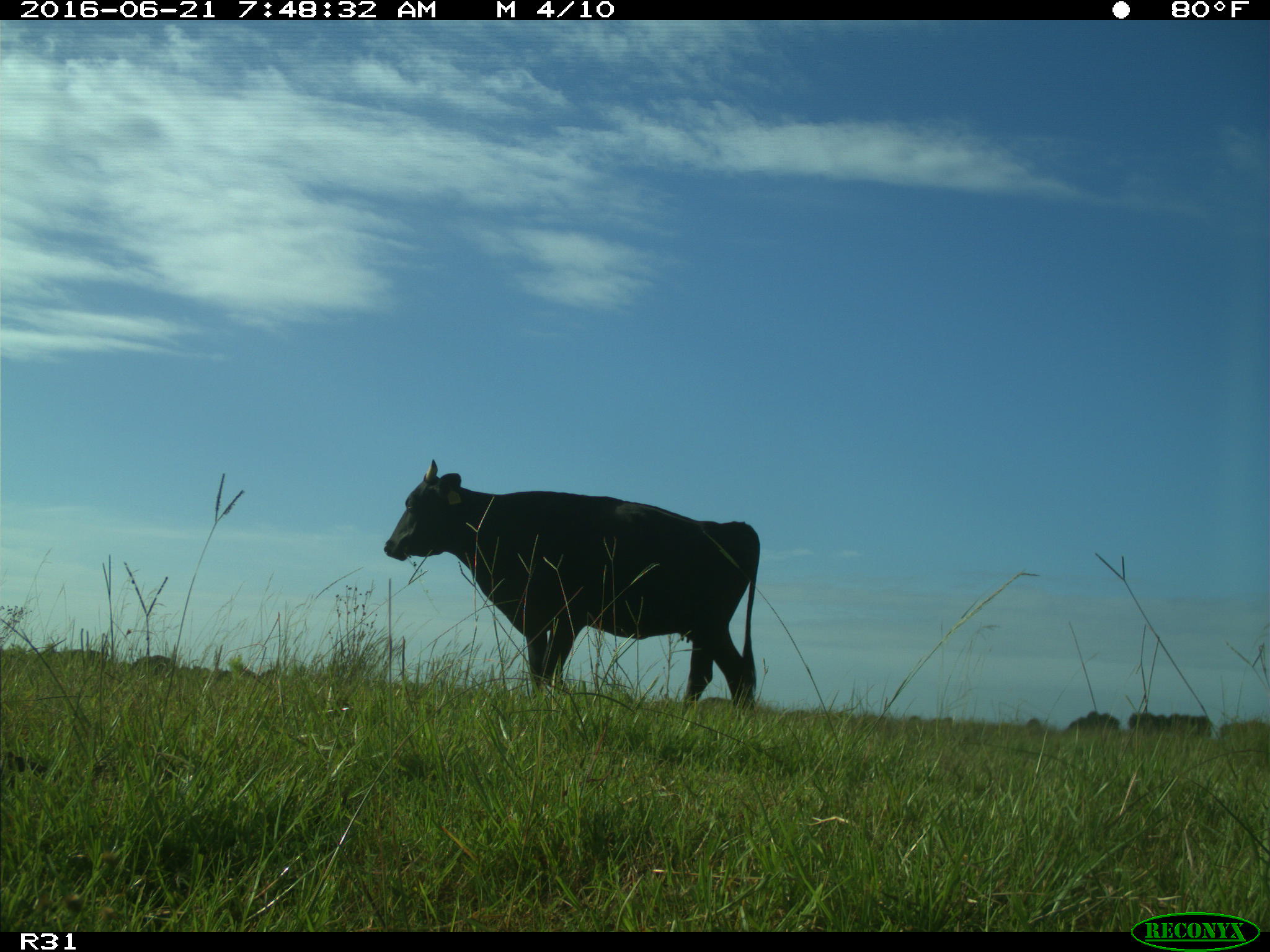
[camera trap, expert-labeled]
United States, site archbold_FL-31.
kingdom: Animalia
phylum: Chordata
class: Mammalia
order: Artiodactyla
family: Bovidae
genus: Bos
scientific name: Bos taurus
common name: domestic cow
Bos taurus (domestic cow).